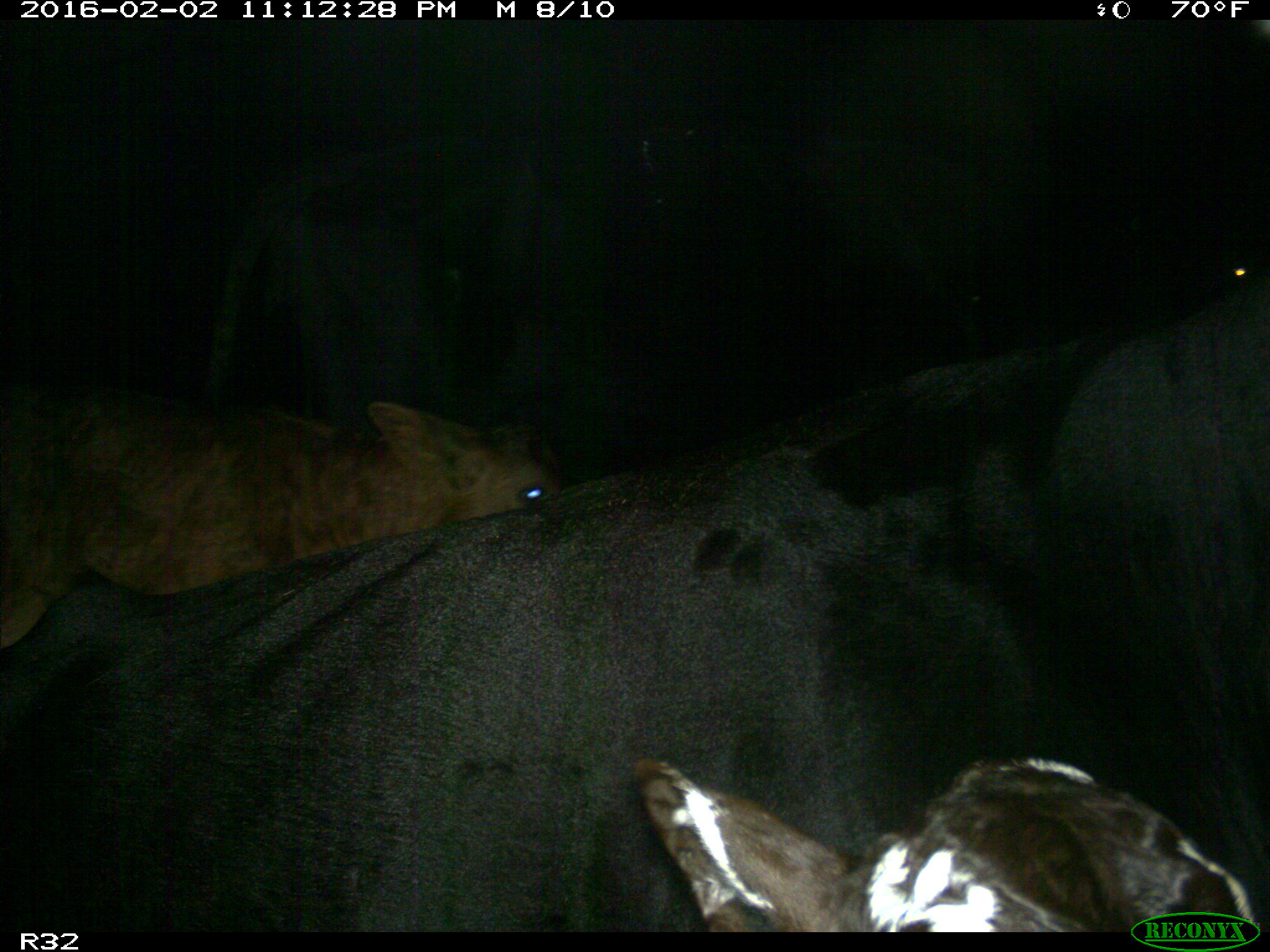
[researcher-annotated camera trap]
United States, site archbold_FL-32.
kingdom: Animalia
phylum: Chordata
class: Mammalia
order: Artiodactyla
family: Bovidae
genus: Bos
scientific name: Bos taurus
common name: domestic cow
Bos taurus (domestic cow).